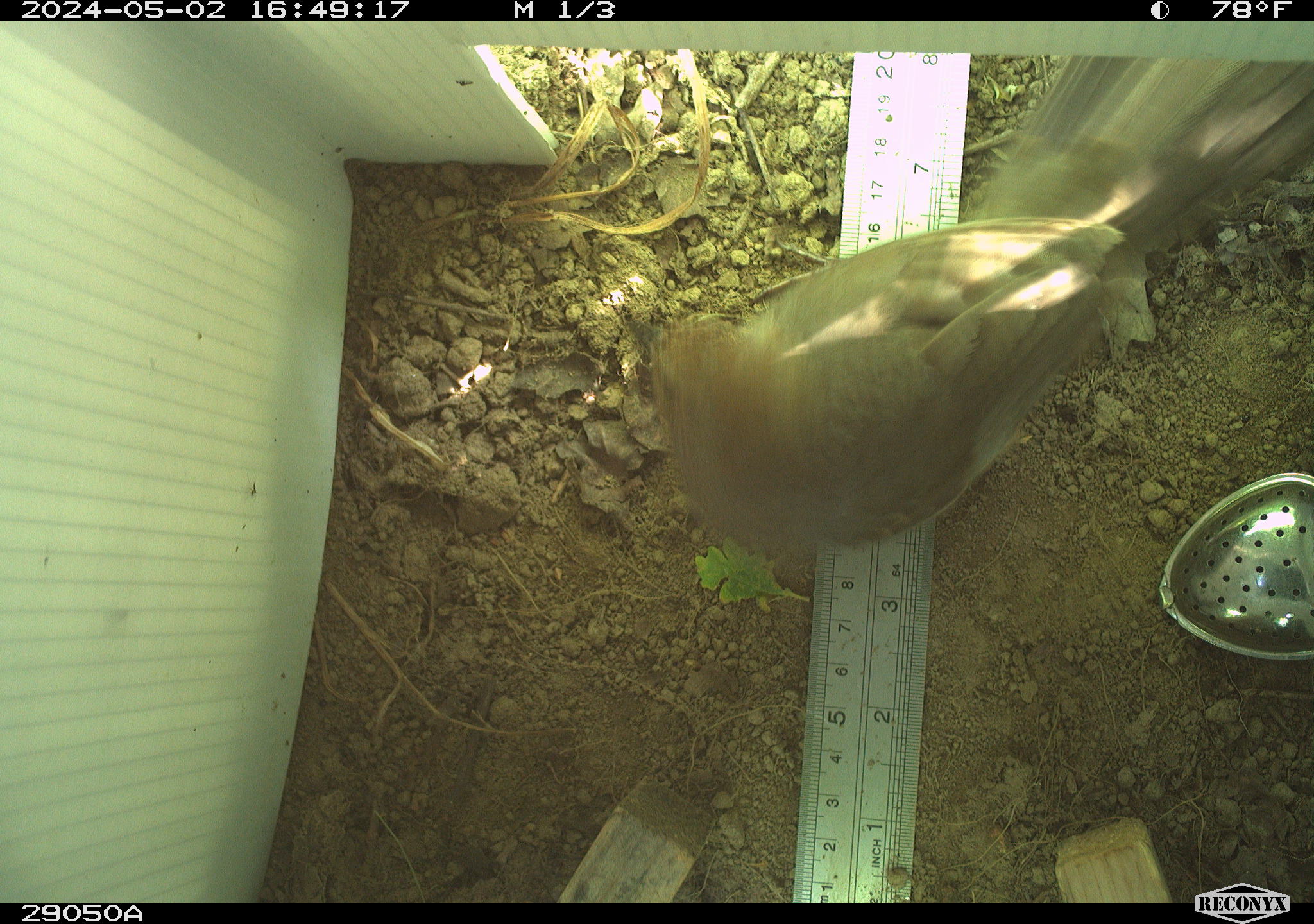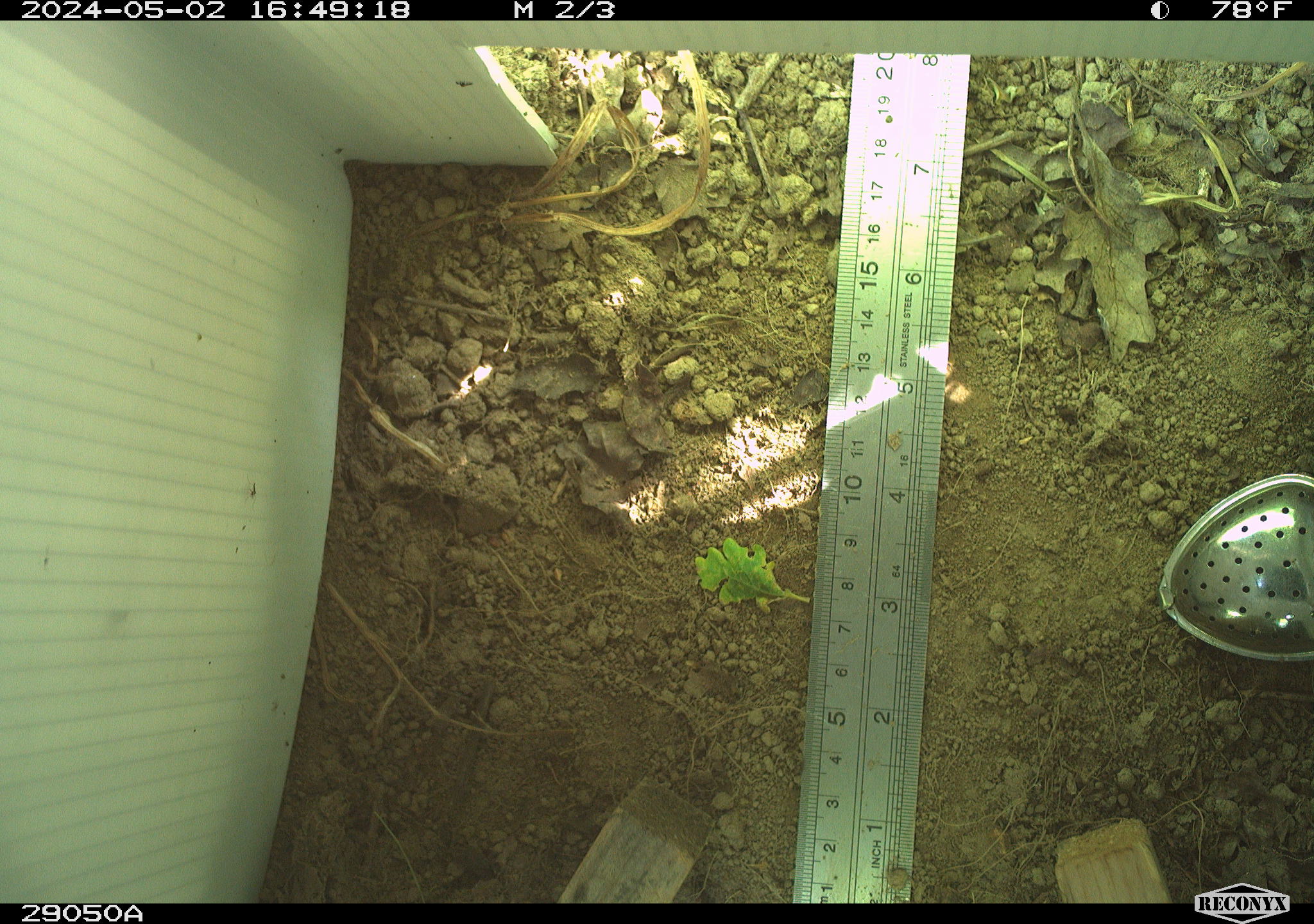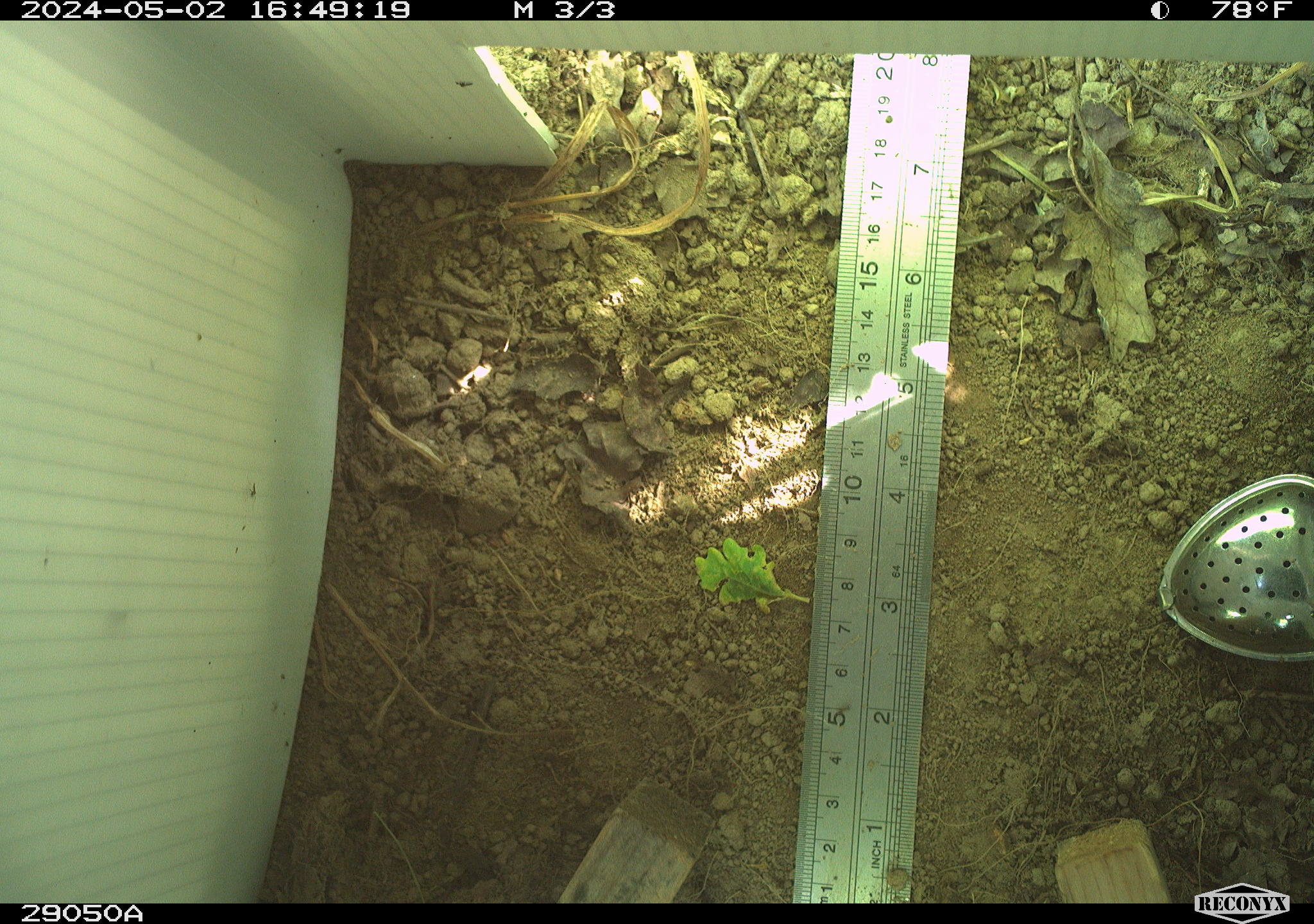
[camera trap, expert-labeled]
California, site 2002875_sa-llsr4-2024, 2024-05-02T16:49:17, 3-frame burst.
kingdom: Animalia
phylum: Chordata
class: Aves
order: Passeriformes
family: Passerellidae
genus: Melozone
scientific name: Melozone crissalis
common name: california towhee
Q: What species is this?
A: California towhee (Melozone crissalis).